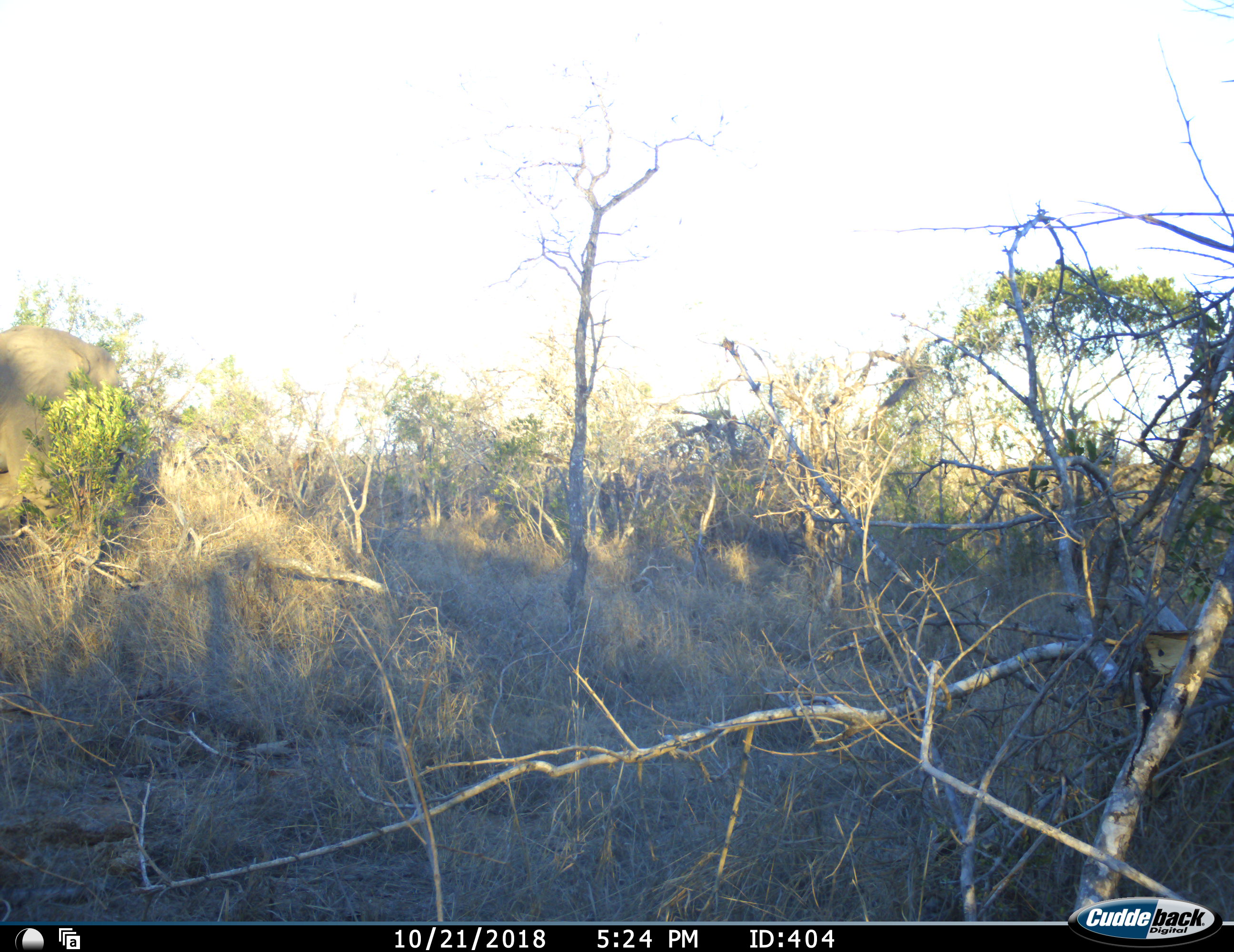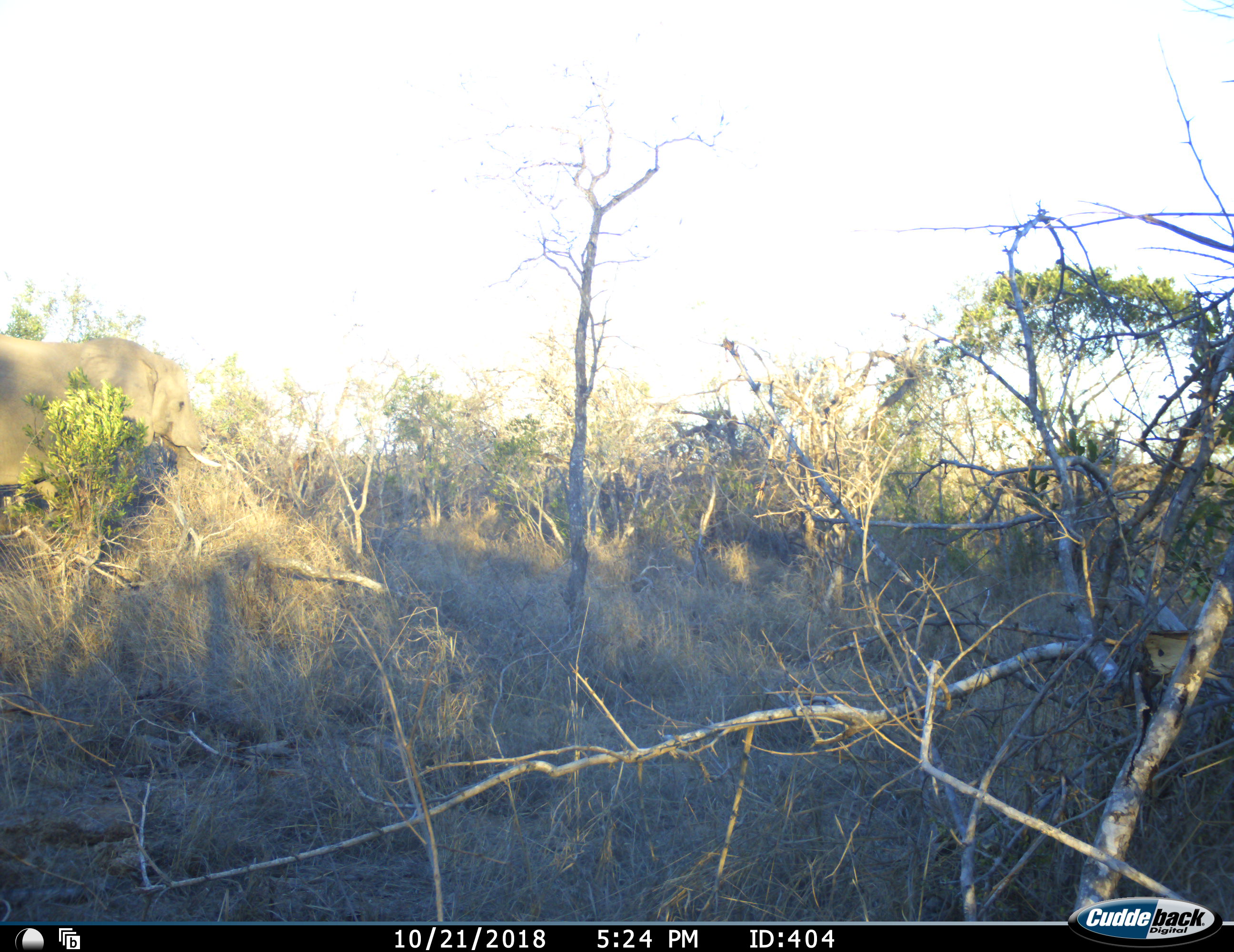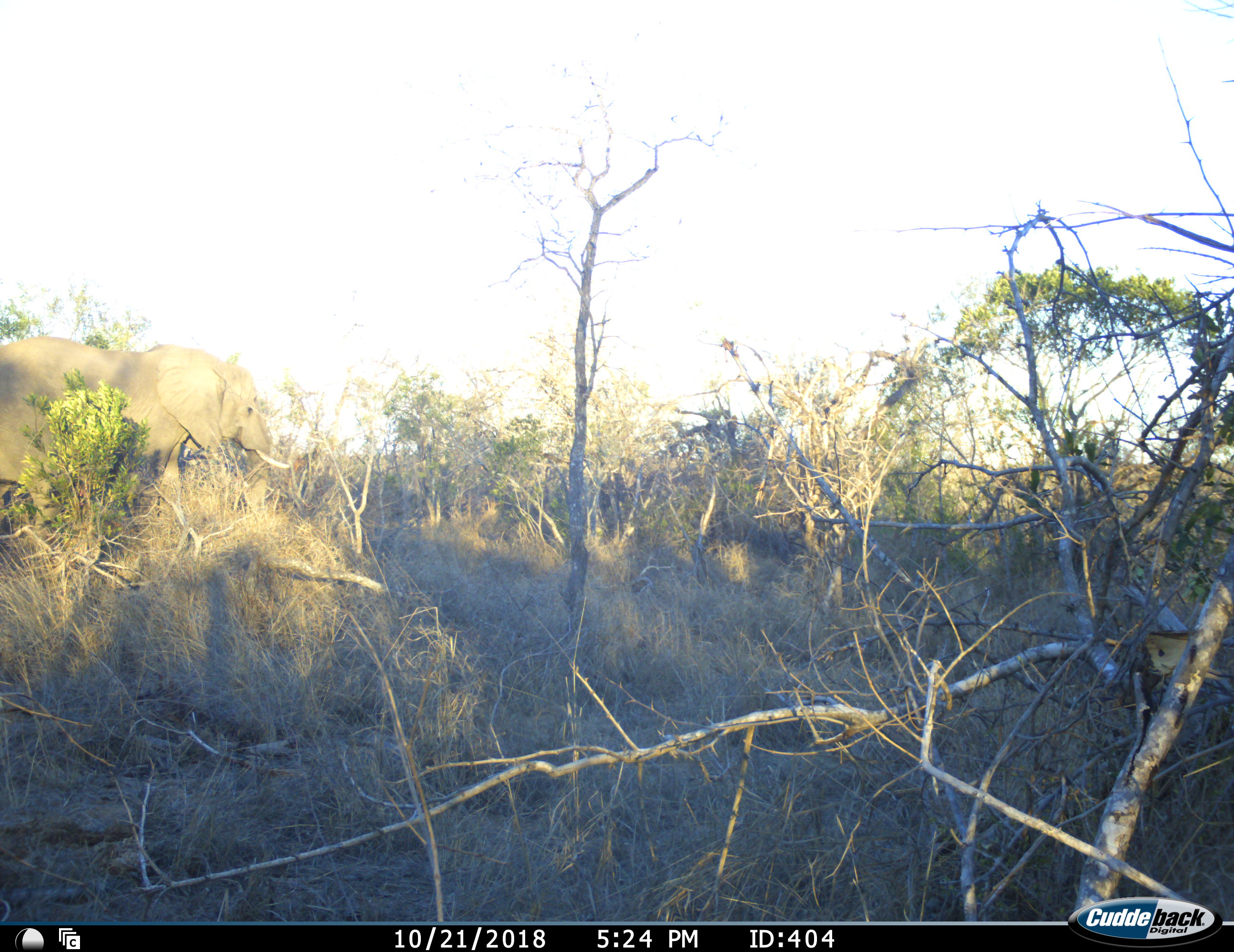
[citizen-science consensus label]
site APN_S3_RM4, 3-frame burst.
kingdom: Animalia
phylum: Chordata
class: Mammalia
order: Proboscidea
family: Elephantidae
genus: Loxodonta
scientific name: Loxodonta africana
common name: african bush elephant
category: elephant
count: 1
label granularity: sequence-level